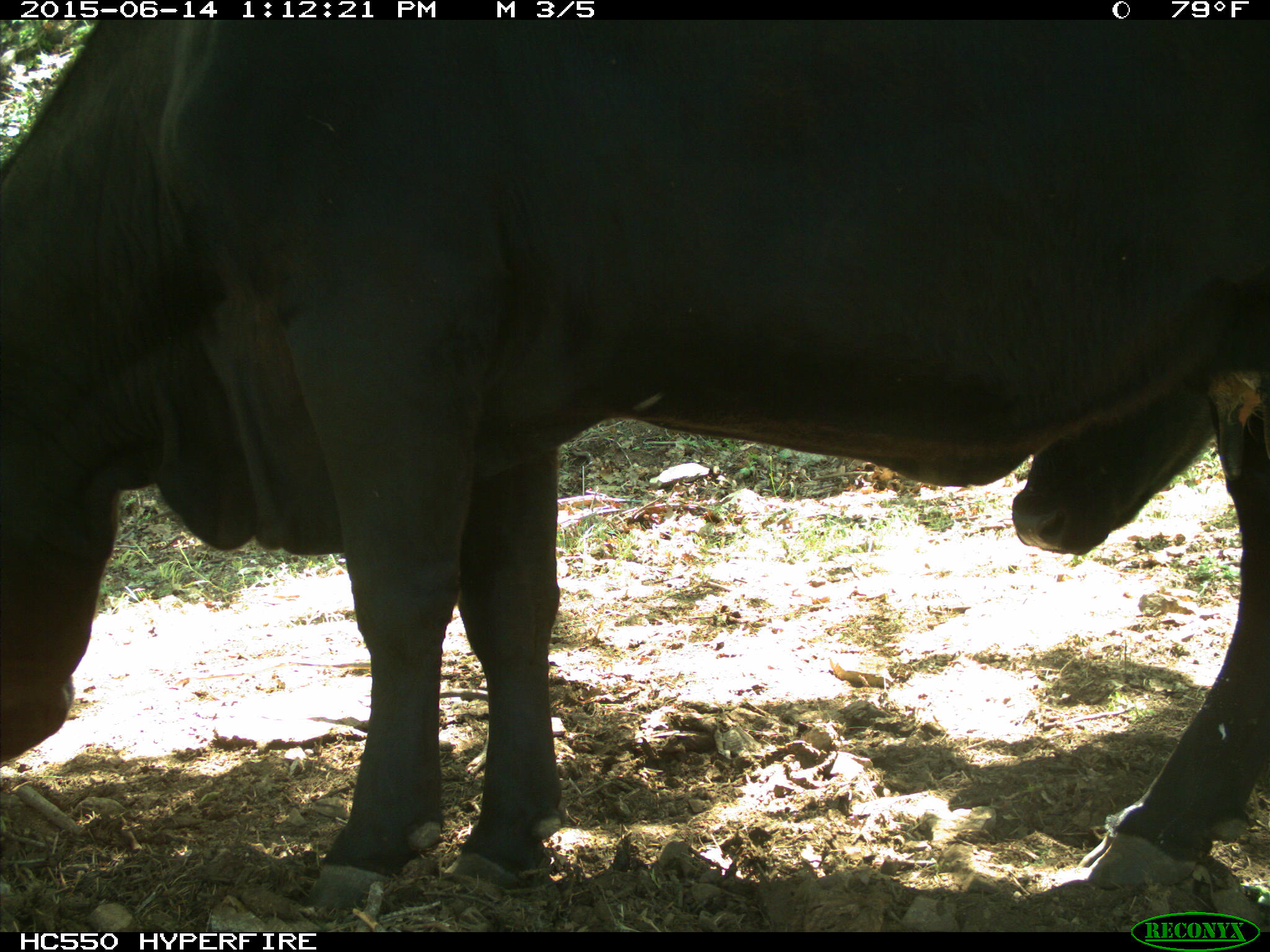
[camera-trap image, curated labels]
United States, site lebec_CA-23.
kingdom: Animalia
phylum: Chordata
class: Mammalia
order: Artiodactyla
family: Bovidae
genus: Bos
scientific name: Bos taurus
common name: domestic cow